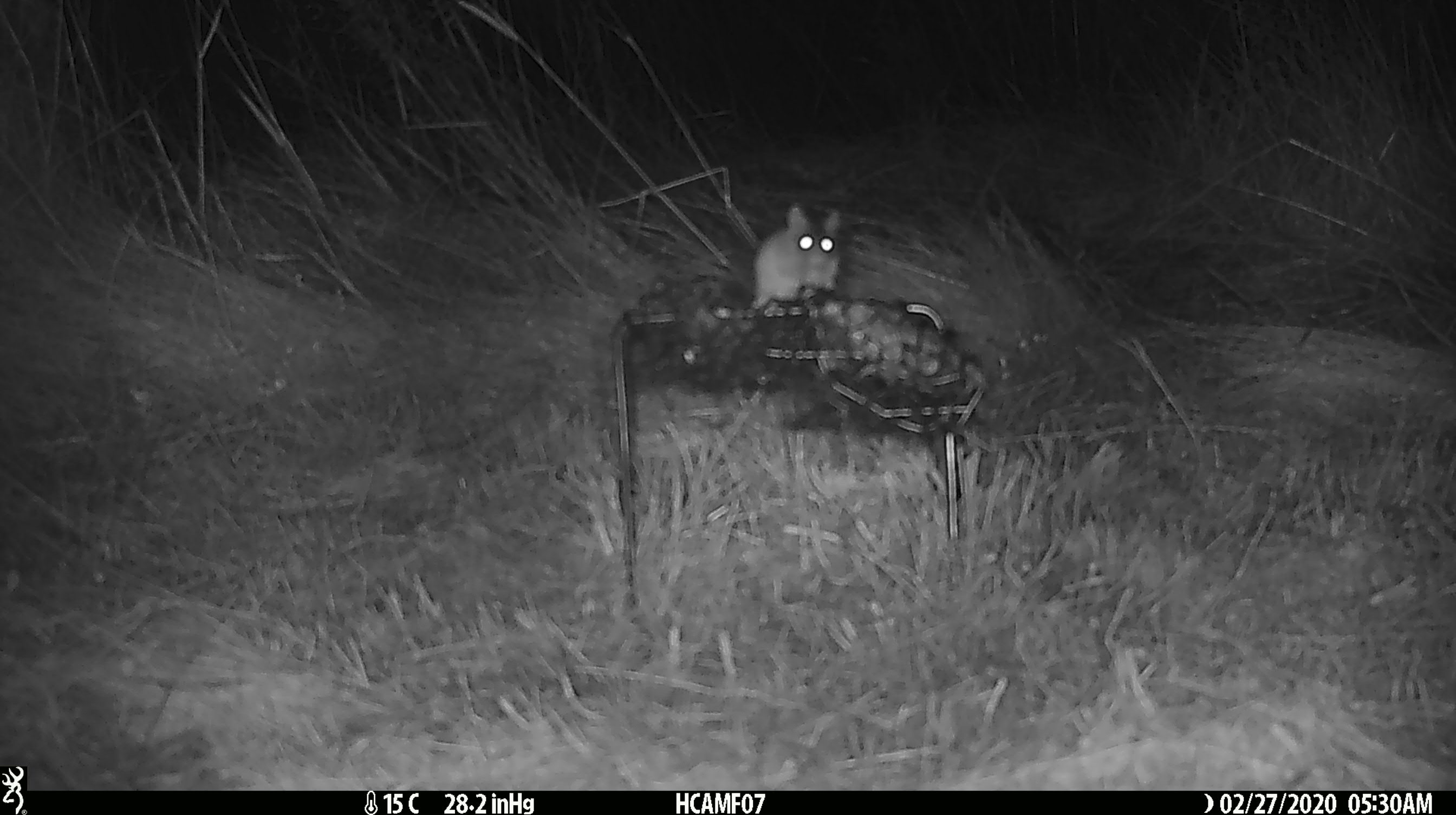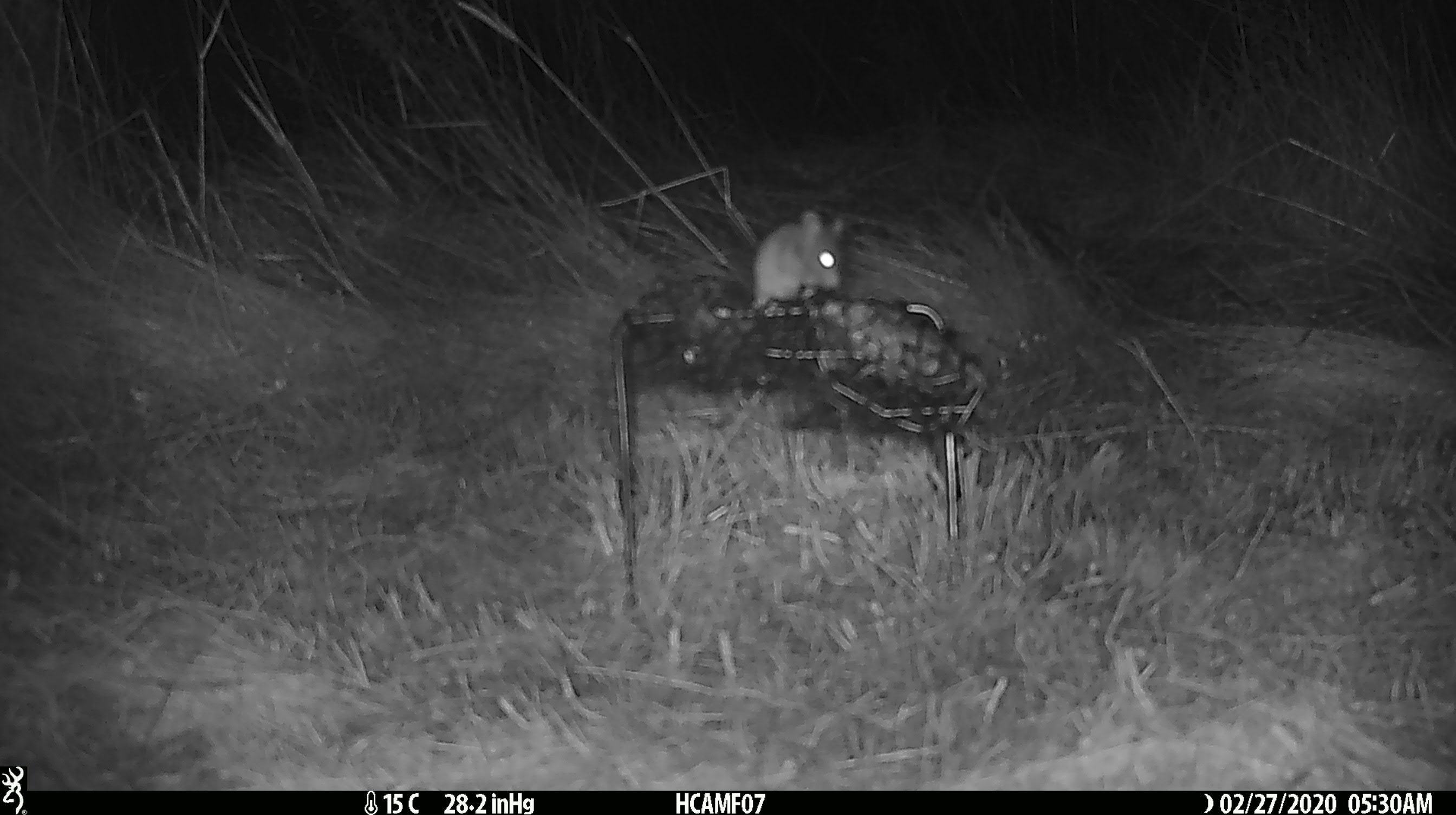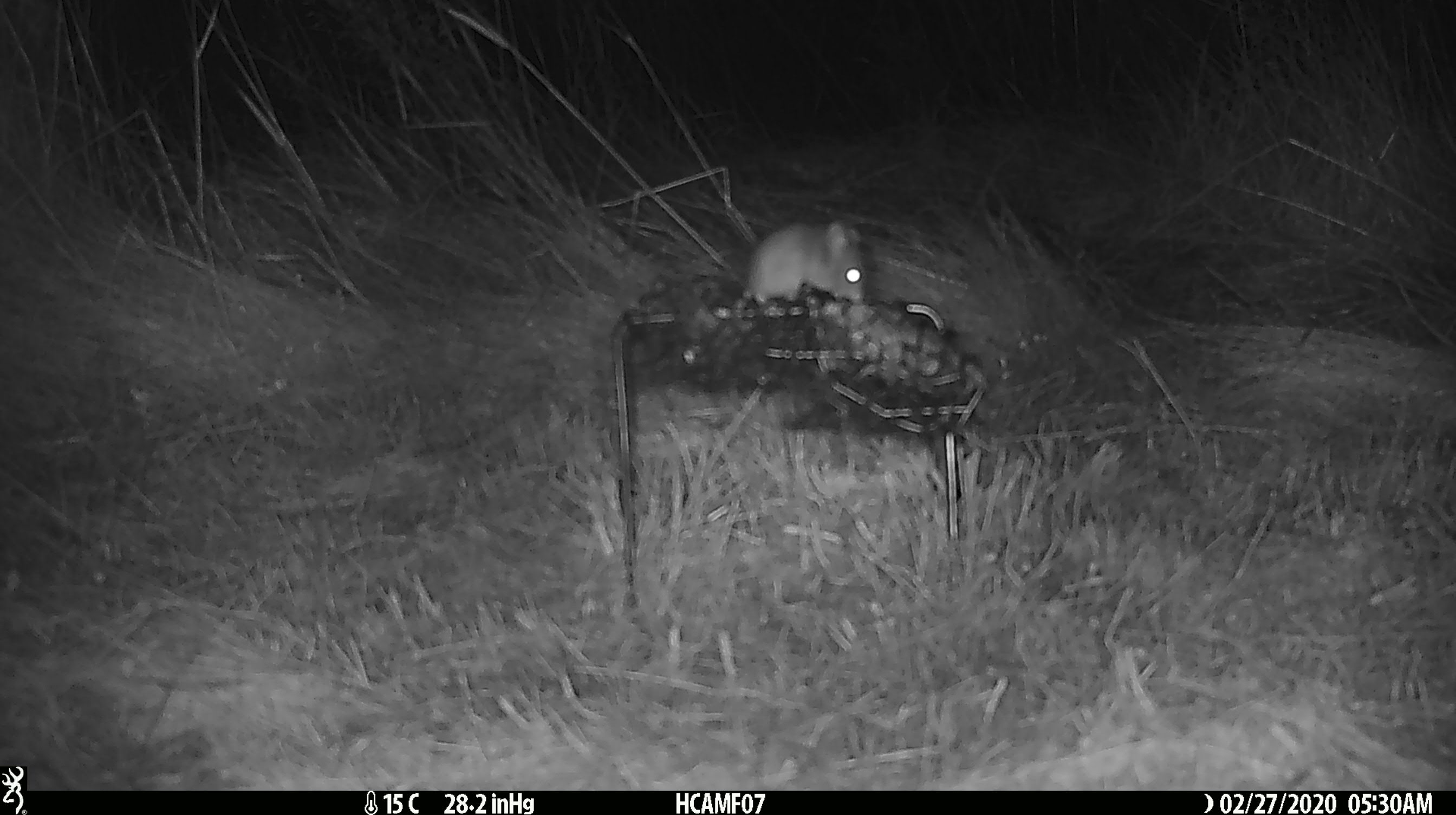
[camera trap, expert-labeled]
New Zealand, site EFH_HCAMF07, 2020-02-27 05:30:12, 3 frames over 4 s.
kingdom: Animalia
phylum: Chordata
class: Mammalia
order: Rodentia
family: Muridae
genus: Mus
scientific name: Mus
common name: mouse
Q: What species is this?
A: Mouse (Mus).